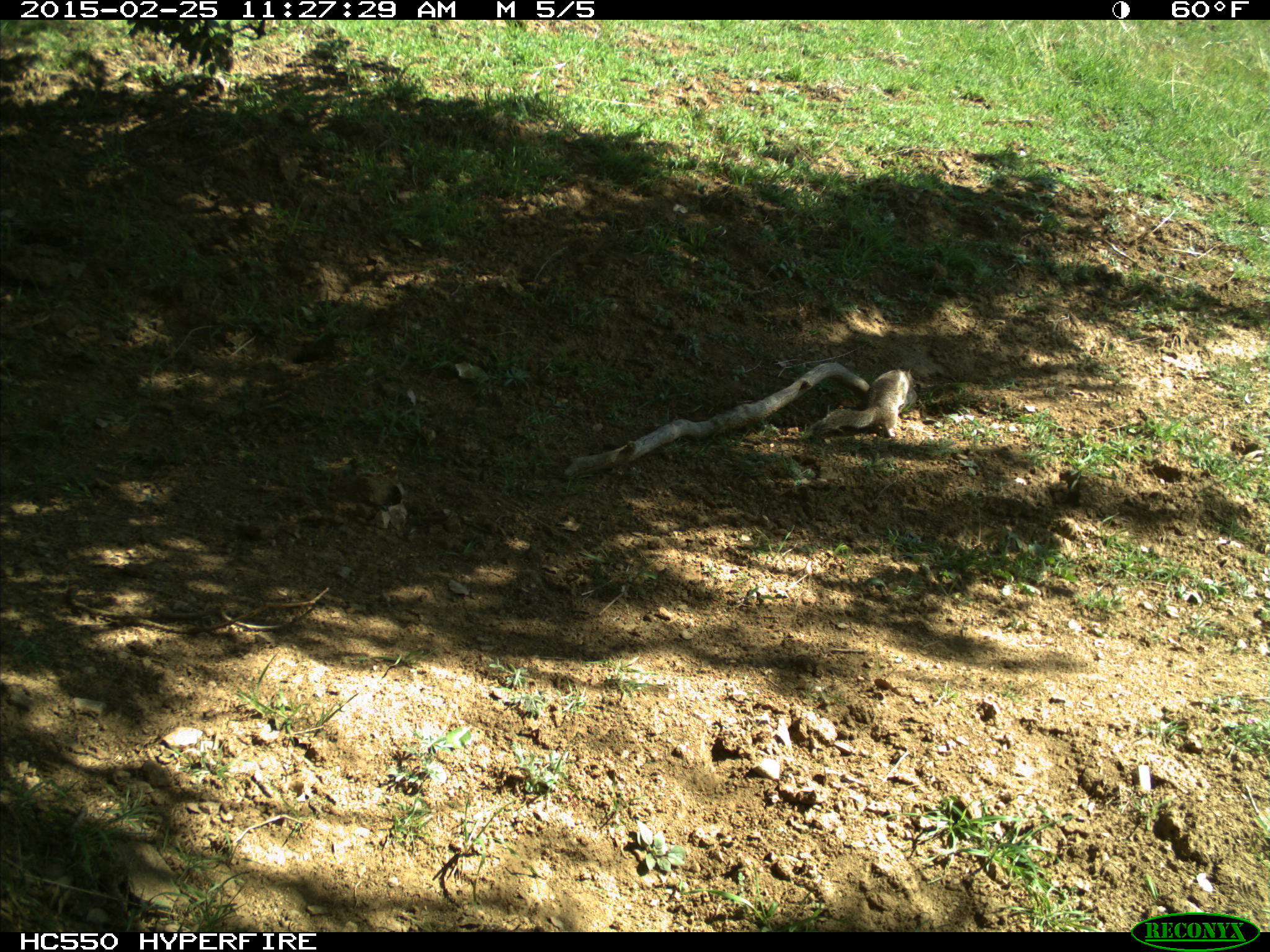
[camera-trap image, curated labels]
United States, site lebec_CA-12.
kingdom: Animalia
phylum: Chordata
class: Mammalia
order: Rodentia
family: Sciuridae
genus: Otospermophilus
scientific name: Otospermophilus beecheyi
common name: california ground squirrel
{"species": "Otospermophilus beecheyi (california ground squirrel)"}